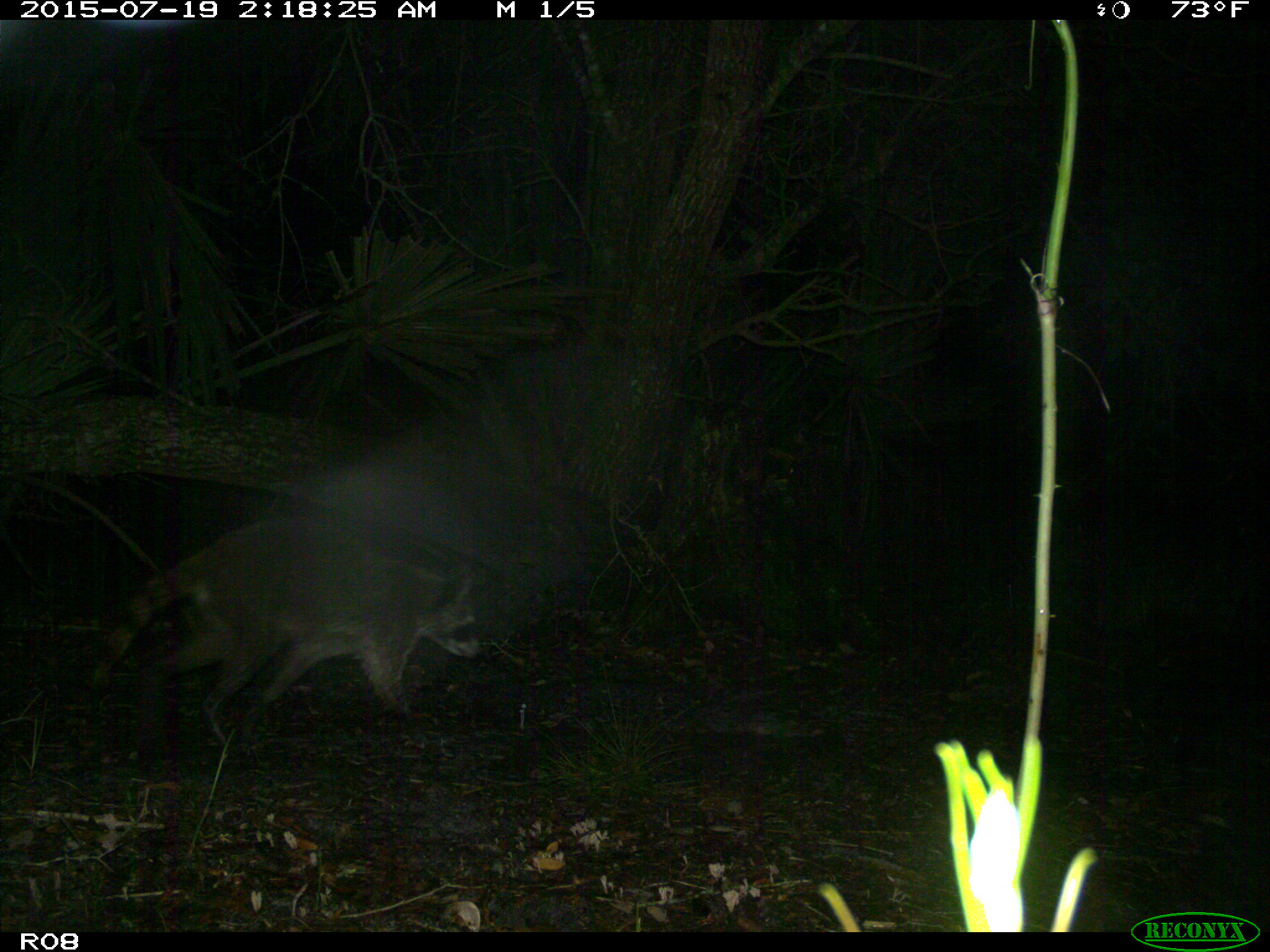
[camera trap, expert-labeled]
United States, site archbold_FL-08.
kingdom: Animalia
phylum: Chordata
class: Mammalia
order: Carnivora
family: Procyonidae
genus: Procyon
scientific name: Procyon lotor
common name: common raccoon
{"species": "Procyon lotor (common raccoon)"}